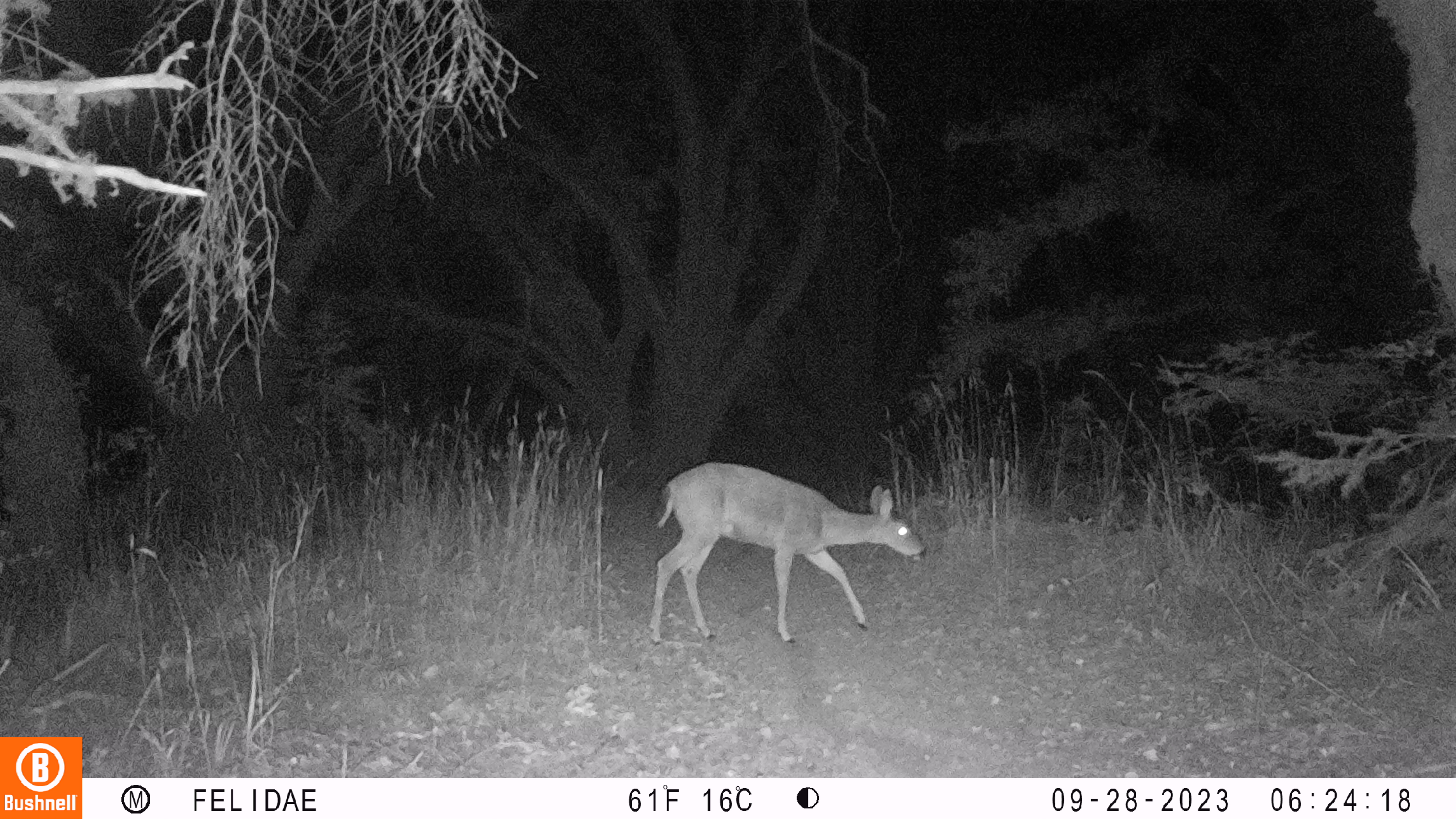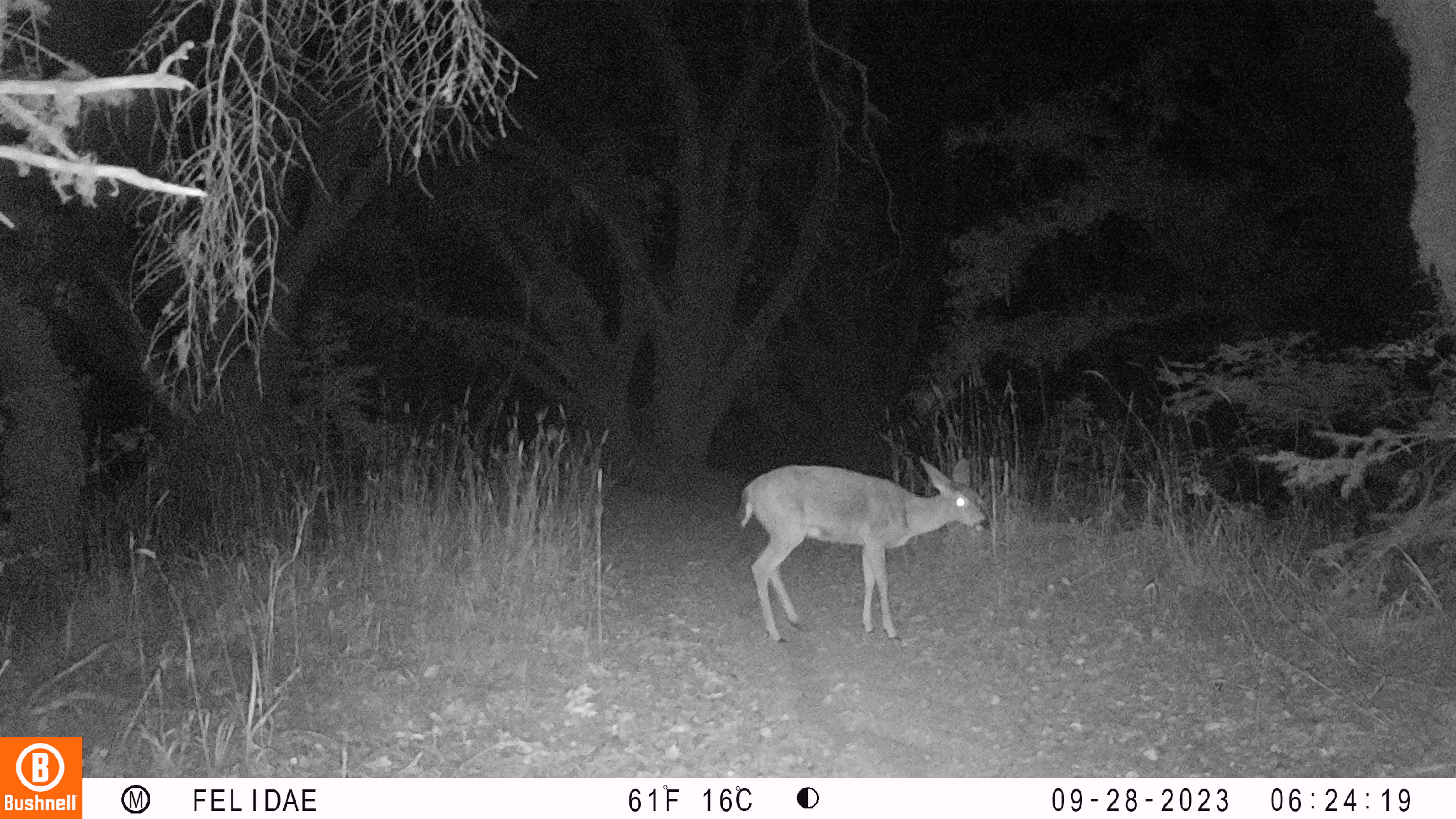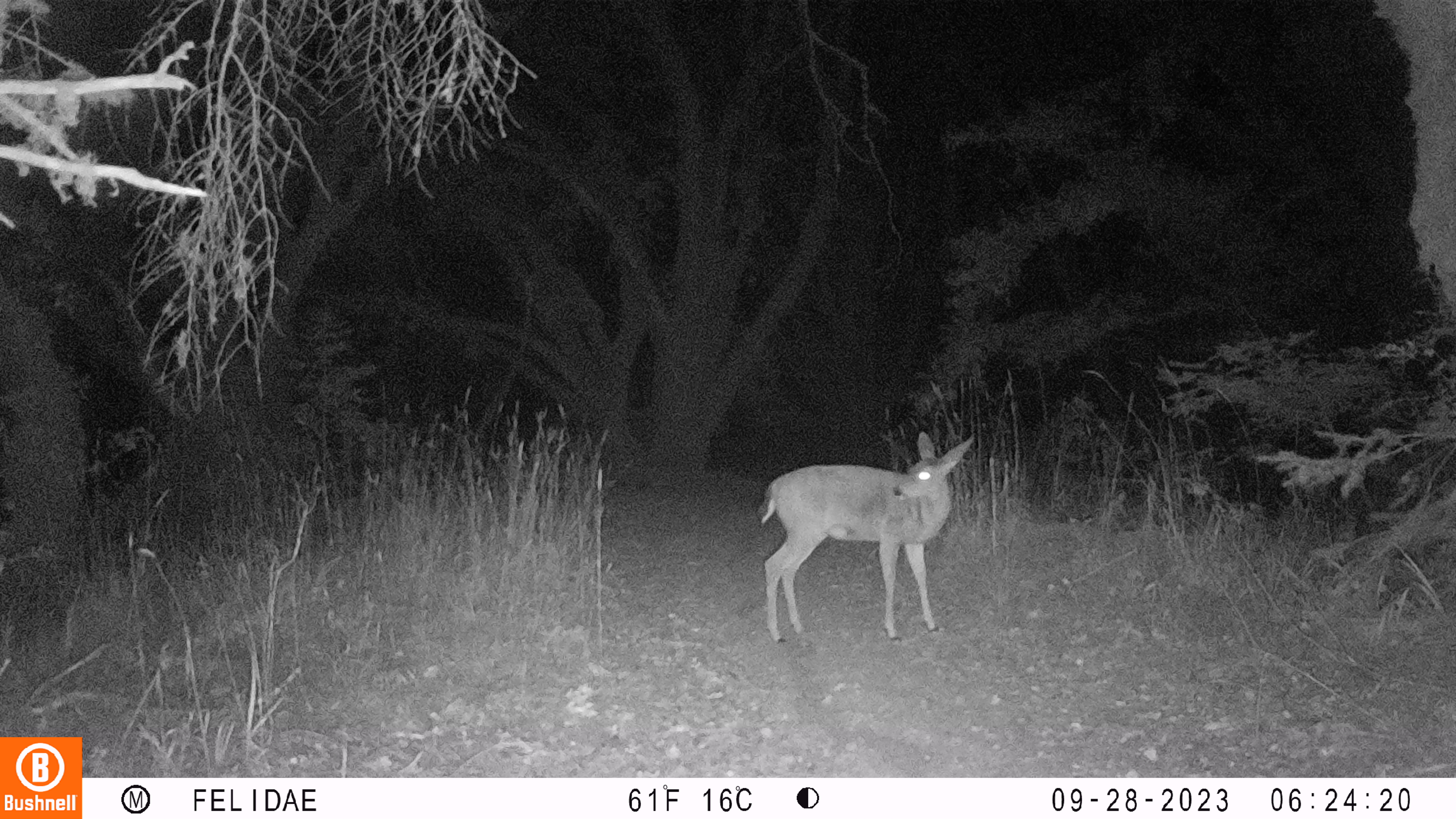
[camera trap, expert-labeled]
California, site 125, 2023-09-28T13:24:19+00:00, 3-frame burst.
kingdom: Animalia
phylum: Chordata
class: Mammalia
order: Artiodactyla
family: Cervidae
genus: Odocoileus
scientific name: Odocoileus hemionus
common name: mule deer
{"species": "mule deer (Odocoileus hemionus)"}